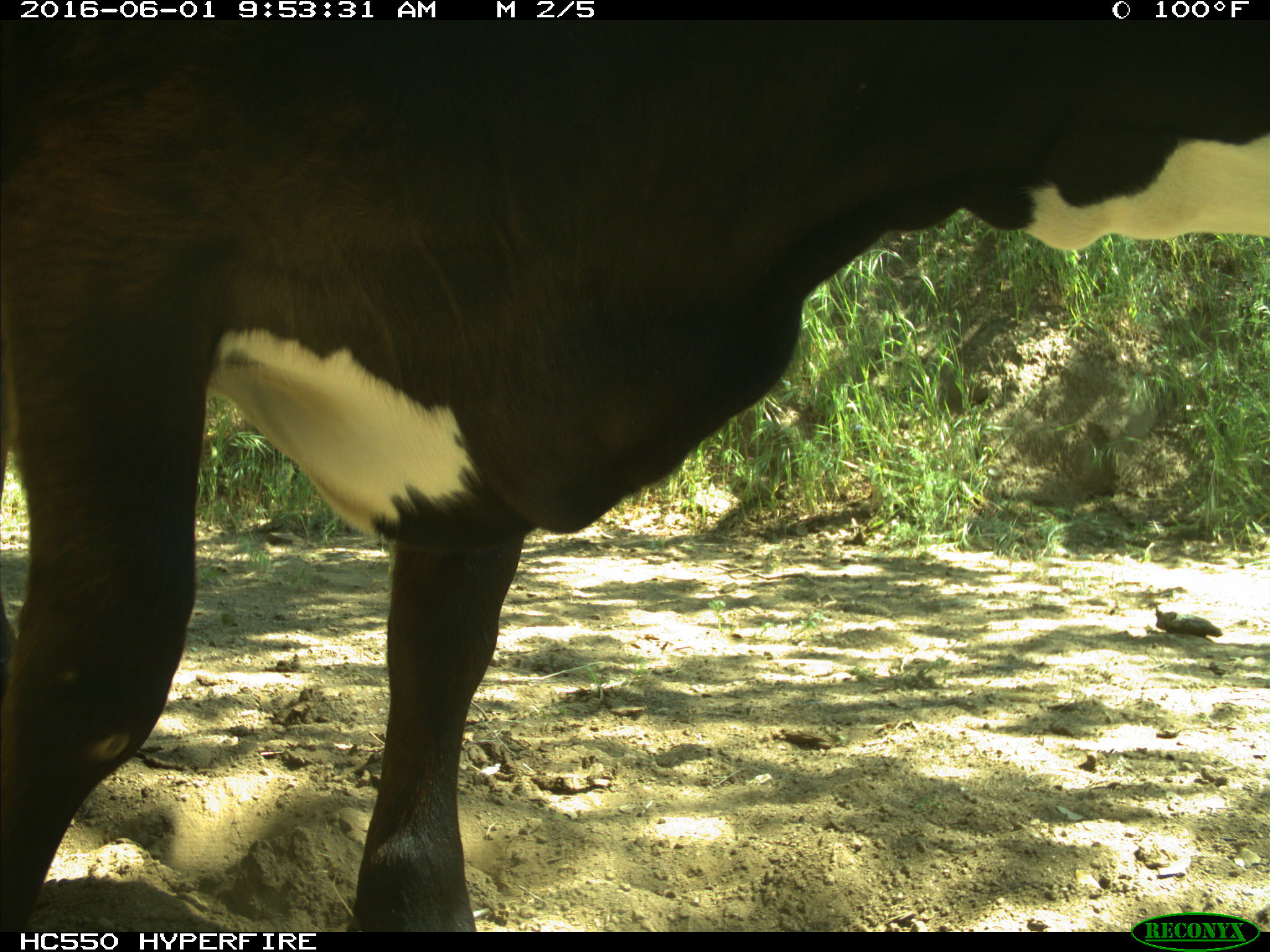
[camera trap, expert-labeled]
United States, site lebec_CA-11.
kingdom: Animalia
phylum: Chordata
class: Mammalia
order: Artiodactyla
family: Bovidae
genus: Bos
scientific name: Bos taurus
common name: domestic cow